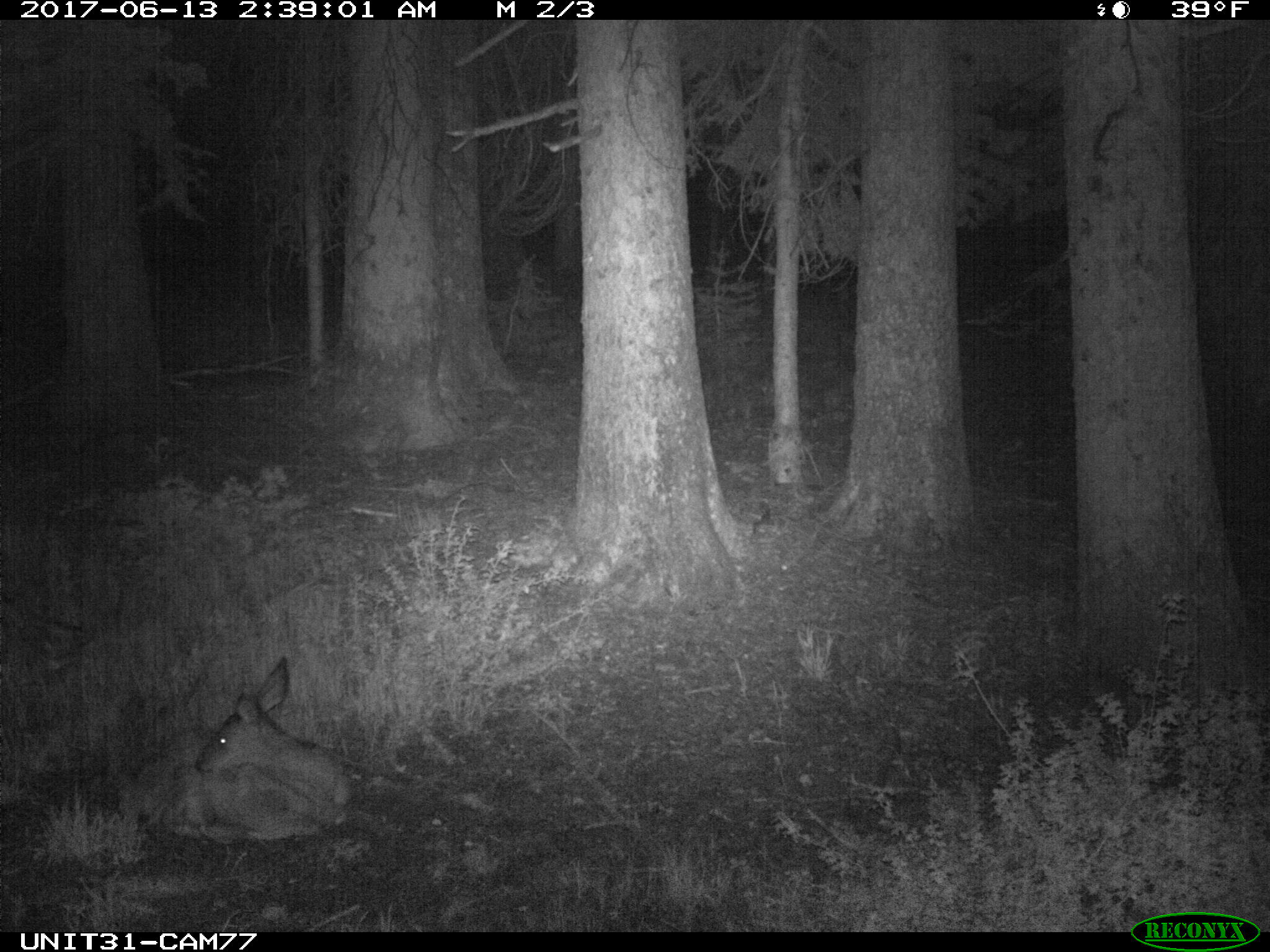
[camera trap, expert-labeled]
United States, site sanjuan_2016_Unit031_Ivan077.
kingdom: Animalia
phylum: Chordata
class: Mammalia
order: Artiodactyla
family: Cervidae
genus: Odocoileus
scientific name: Odocoileus hemionus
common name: mule deer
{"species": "Odocoileus hemionus (mule deer)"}